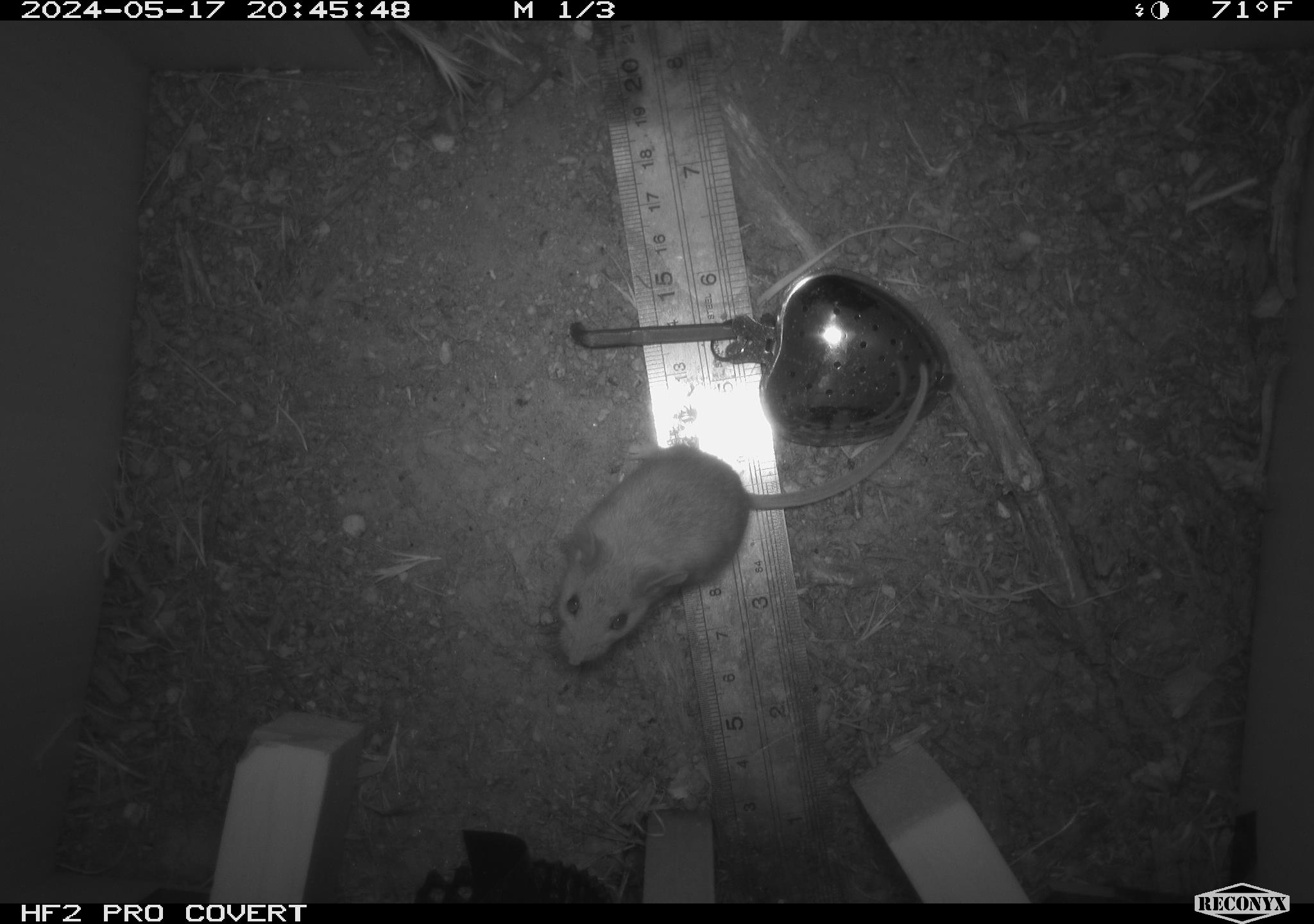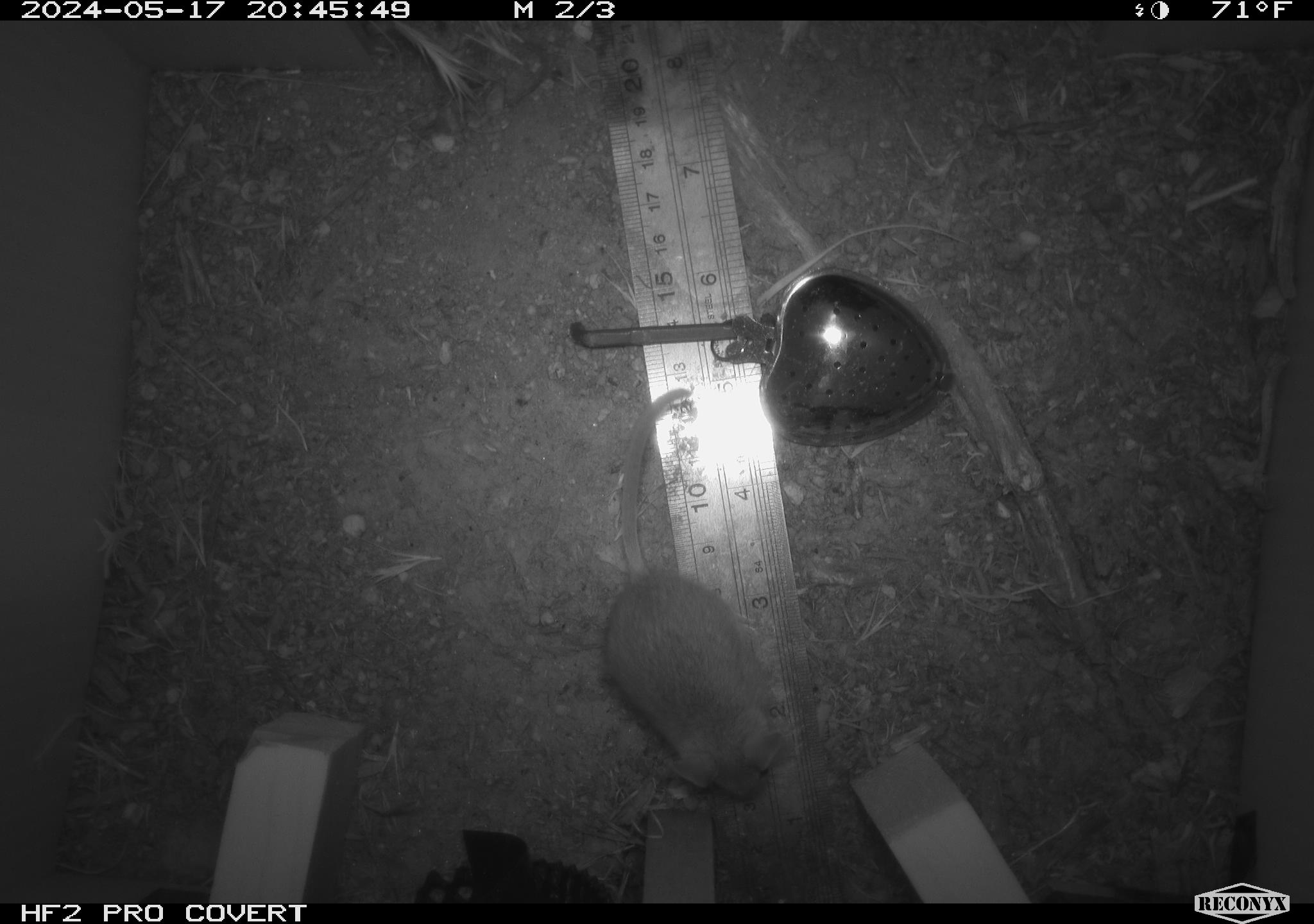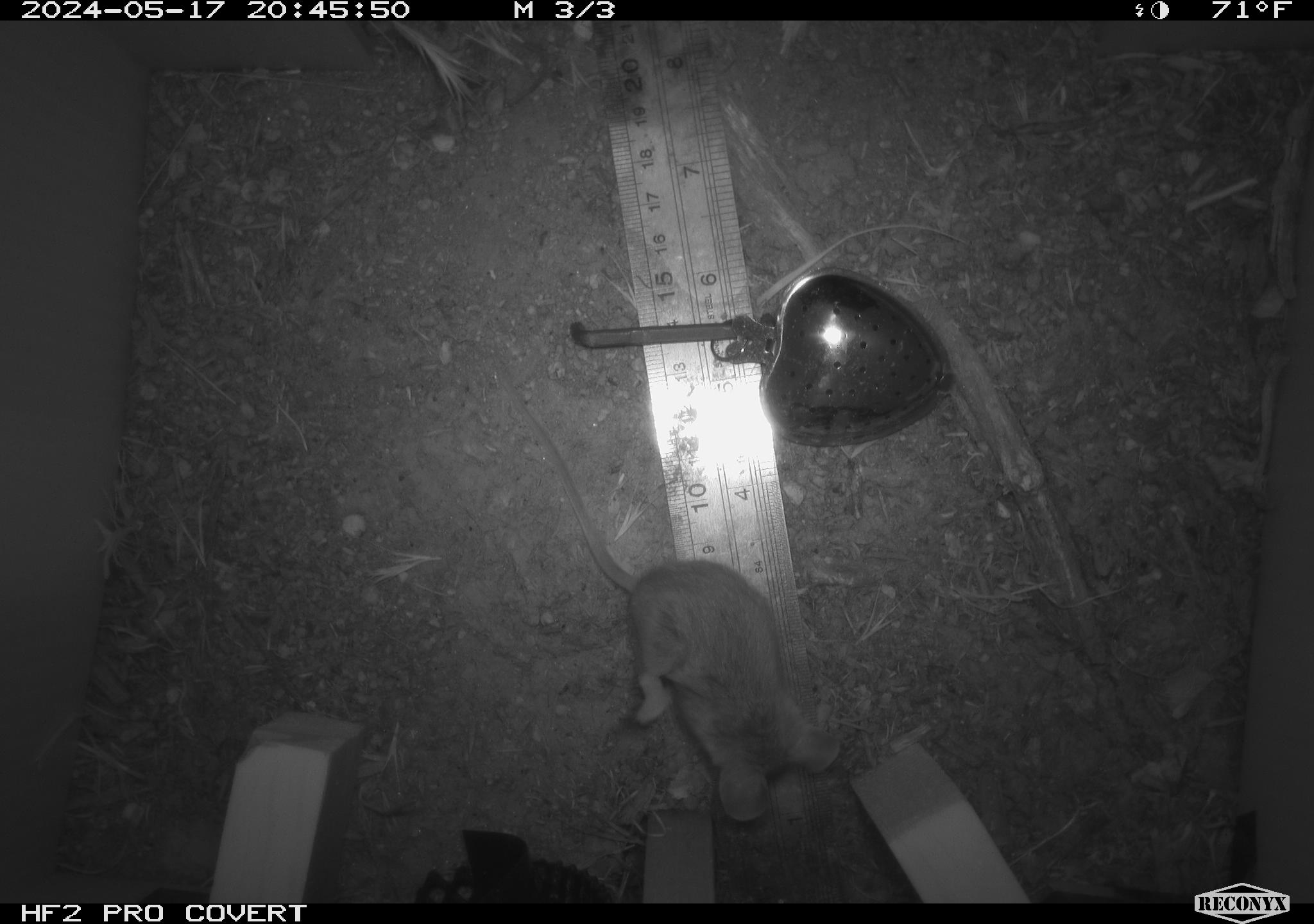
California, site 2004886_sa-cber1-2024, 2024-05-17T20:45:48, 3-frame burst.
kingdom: Animalia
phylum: Chordata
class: Mammalia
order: Rodentia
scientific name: Rodentia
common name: mouse species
Mouse species (Rodentia).